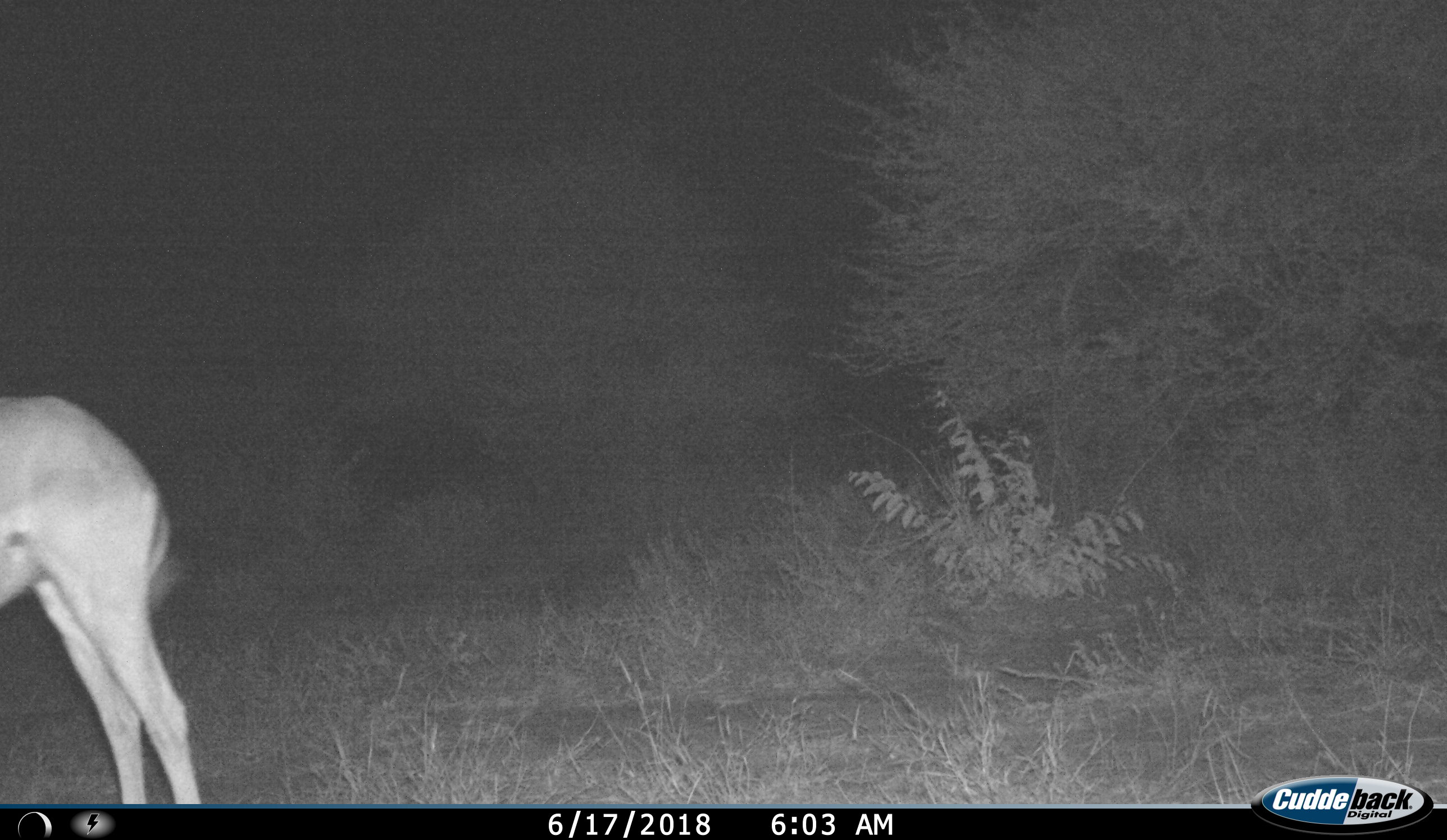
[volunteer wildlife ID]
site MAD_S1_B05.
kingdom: Animalia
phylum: Chordata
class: Mammalia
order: Artiodactyla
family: Bovidae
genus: Aepyceros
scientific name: Aepyceros melampus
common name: impala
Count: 1.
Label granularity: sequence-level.